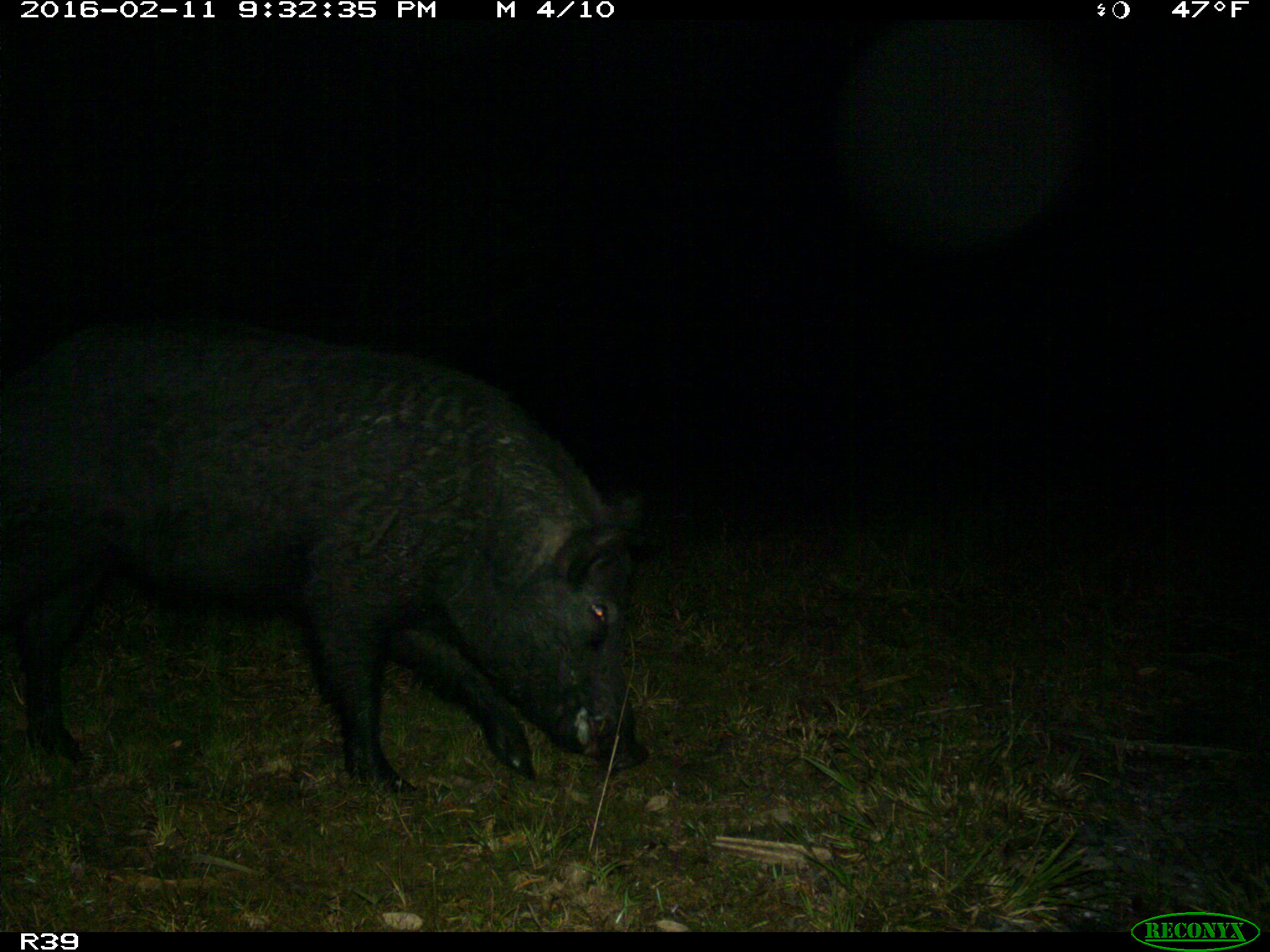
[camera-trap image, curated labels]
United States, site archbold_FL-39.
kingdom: Animalia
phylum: Chordata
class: Mammalia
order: Artiodactyla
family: Suidae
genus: Sus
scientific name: Sus scrofa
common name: wild boar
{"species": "Sus scrofa (wild boar)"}